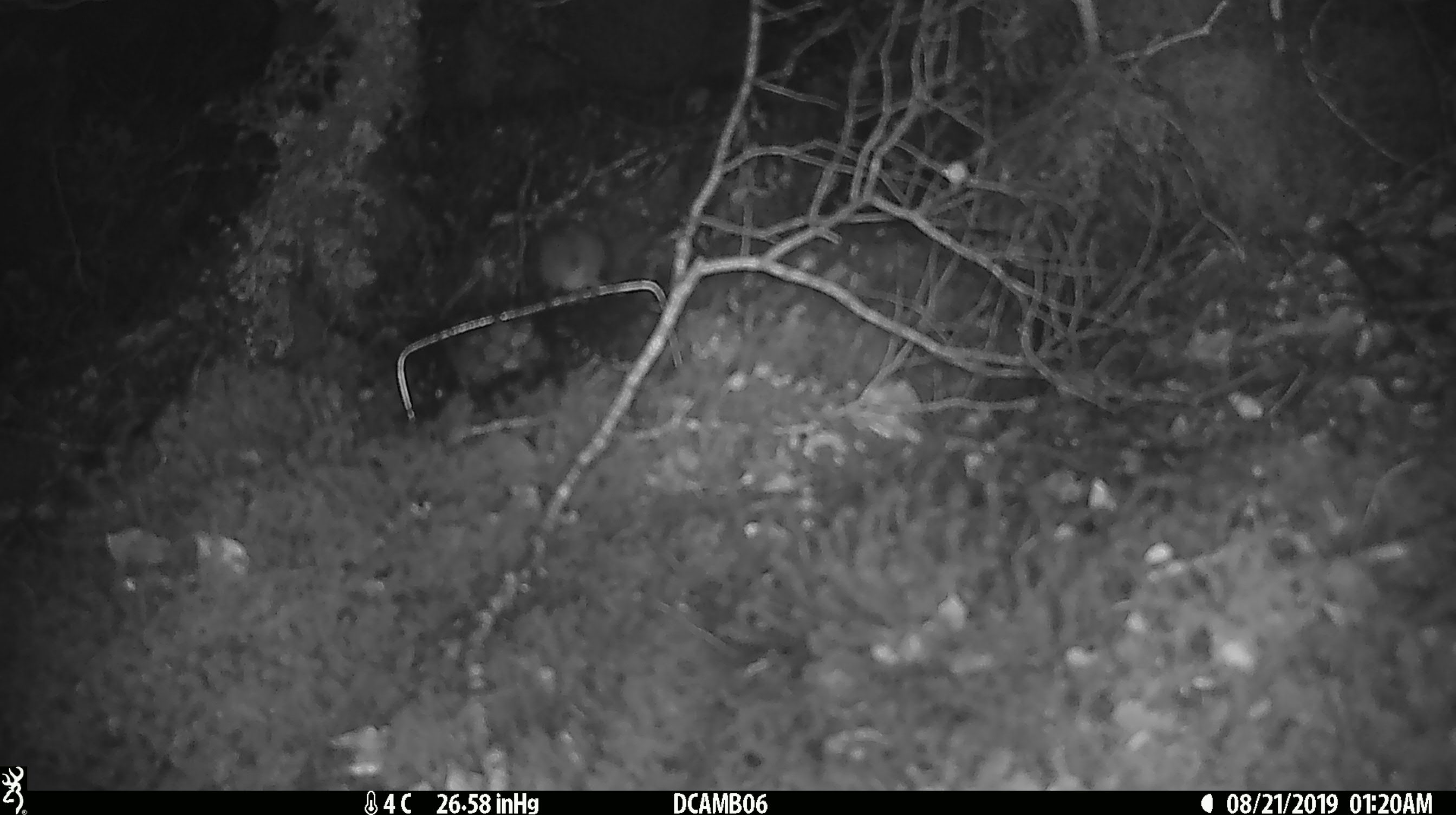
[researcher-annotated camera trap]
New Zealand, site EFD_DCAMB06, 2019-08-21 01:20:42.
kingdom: Animalia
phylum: Chordata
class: Mammalia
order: Rodentia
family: Muridae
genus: Mus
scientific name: Mus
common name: mouse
Mouse (Mus).